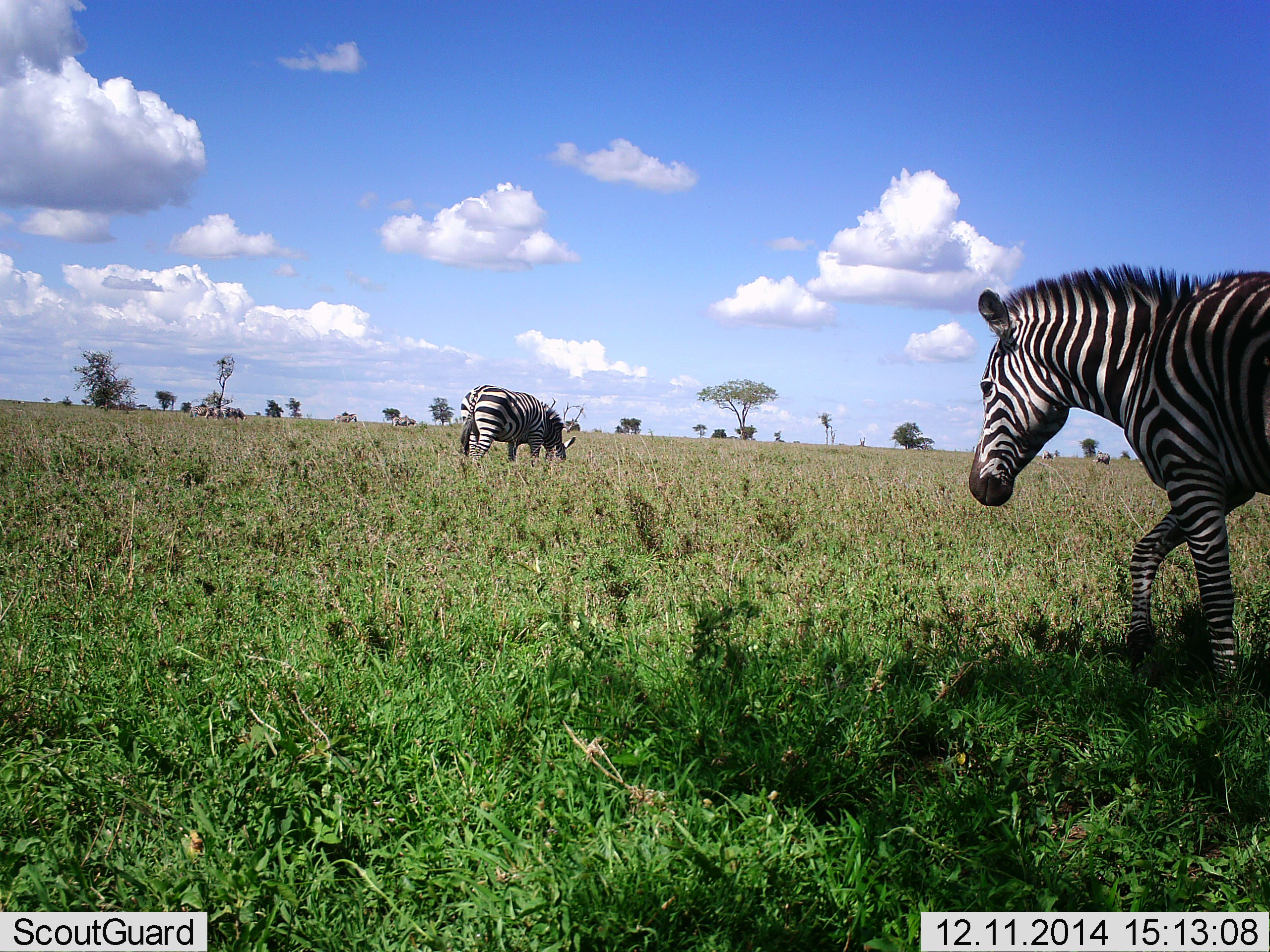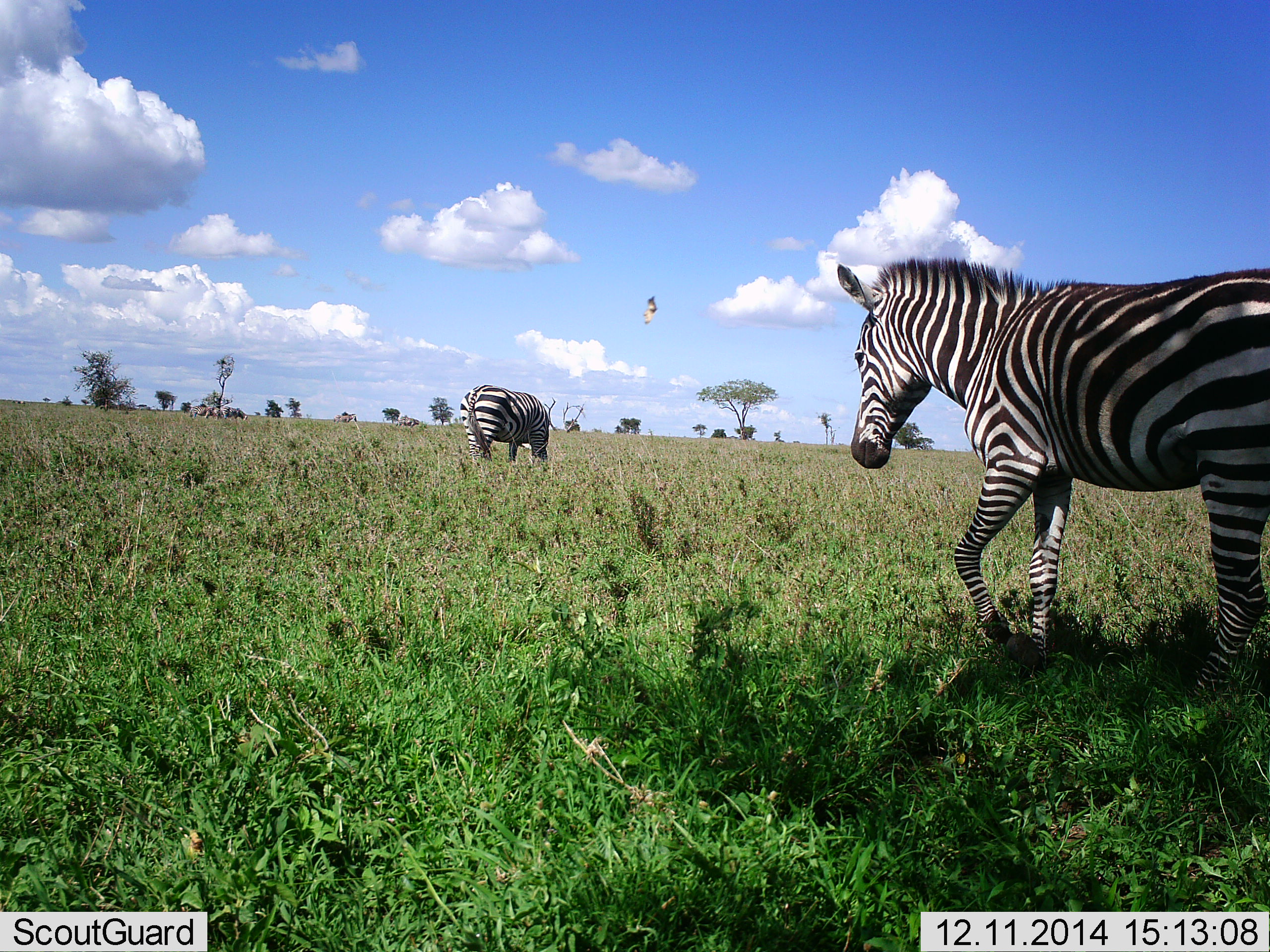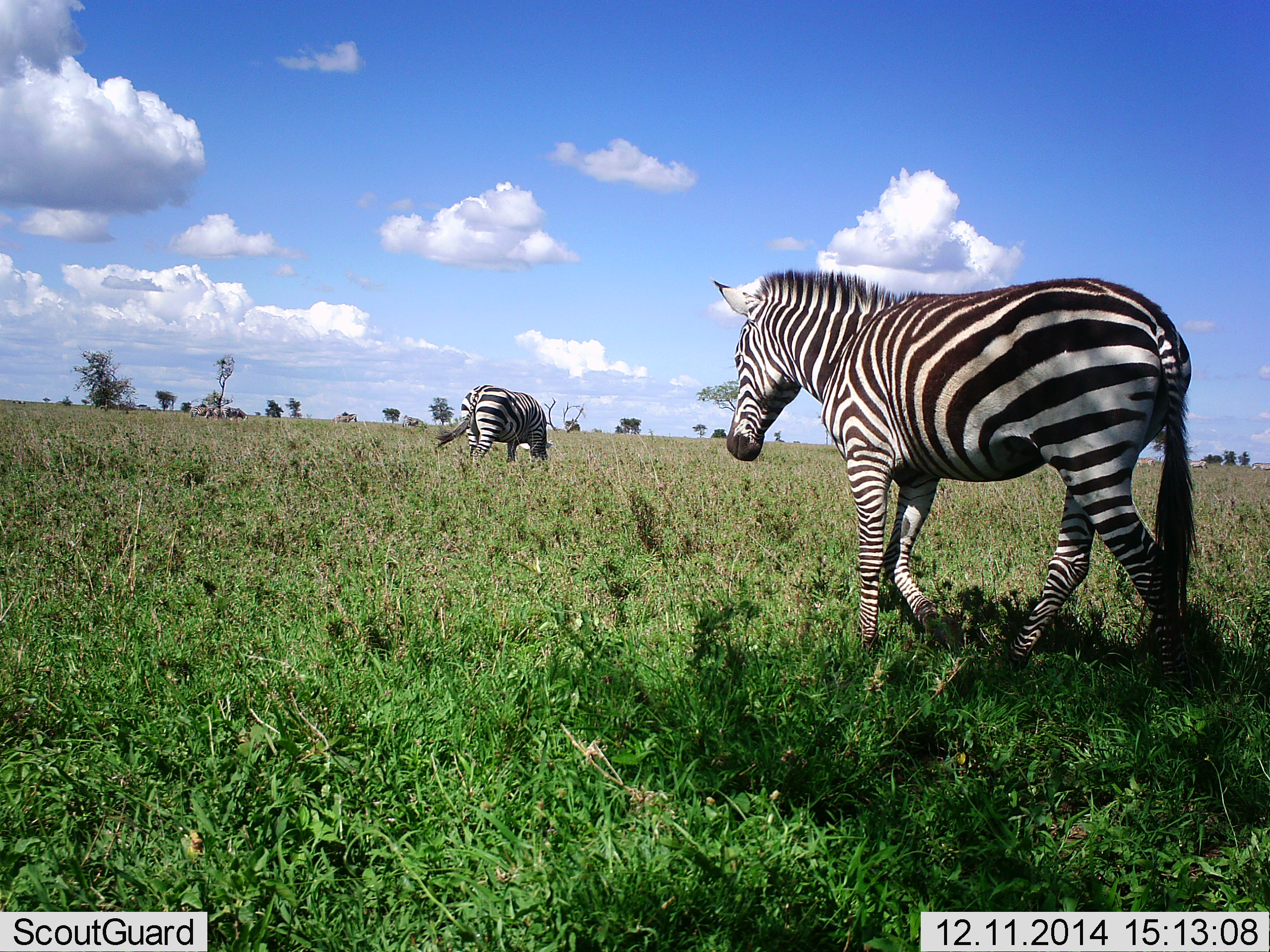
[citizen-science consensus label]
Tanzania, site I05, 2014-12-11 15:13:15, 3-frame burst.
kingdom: Animalia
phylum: Chordata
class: Mammalia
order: Perissodactyla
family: Equidae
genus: Equus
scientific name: Equus quagga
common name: plains zebra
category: zebra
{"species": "zebra (plains zebra) (Equus quagga)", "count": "2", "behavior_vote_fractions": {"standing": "0%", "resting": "0%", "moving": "100%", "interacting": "0%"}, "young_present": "0%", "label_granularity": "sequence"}